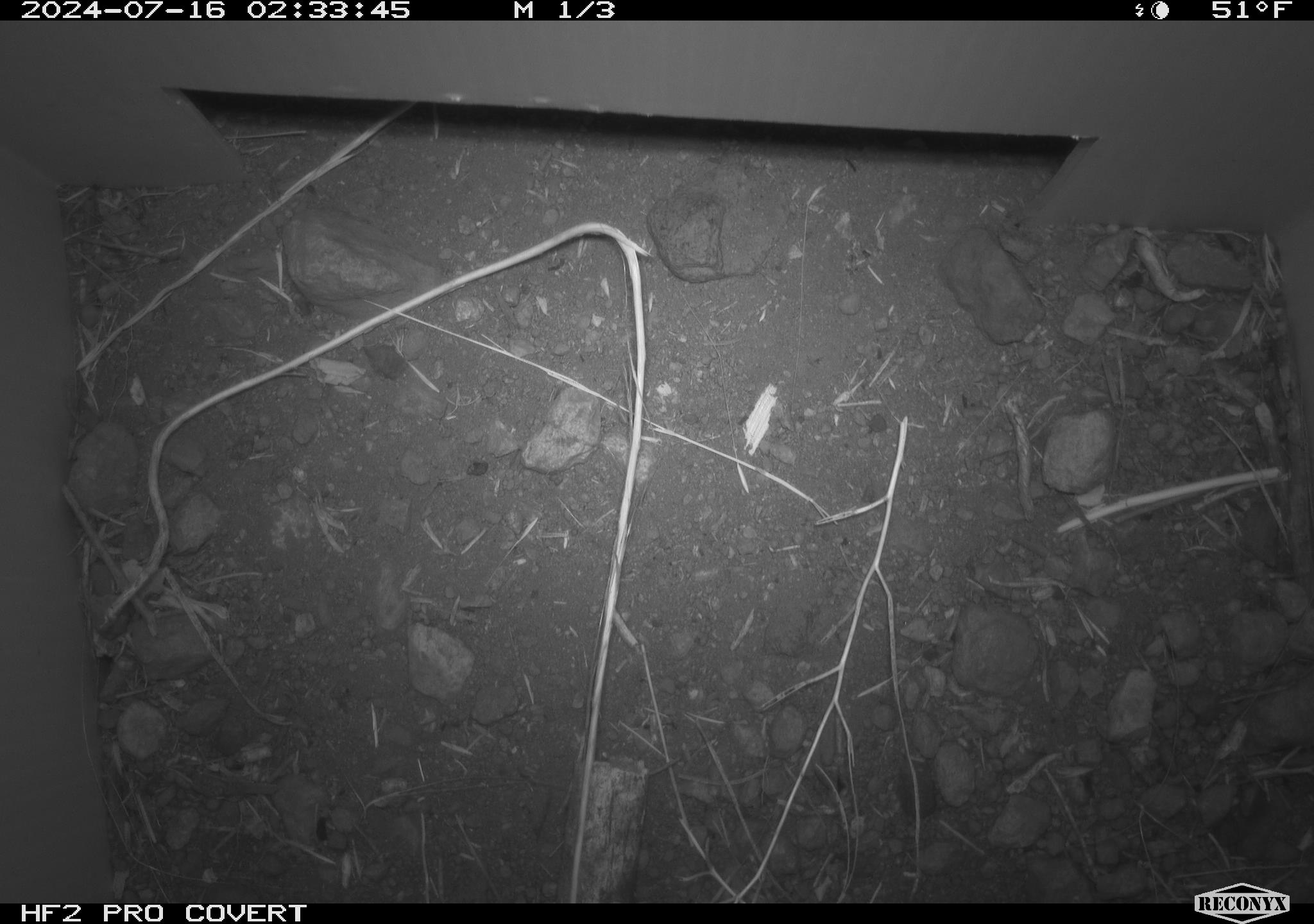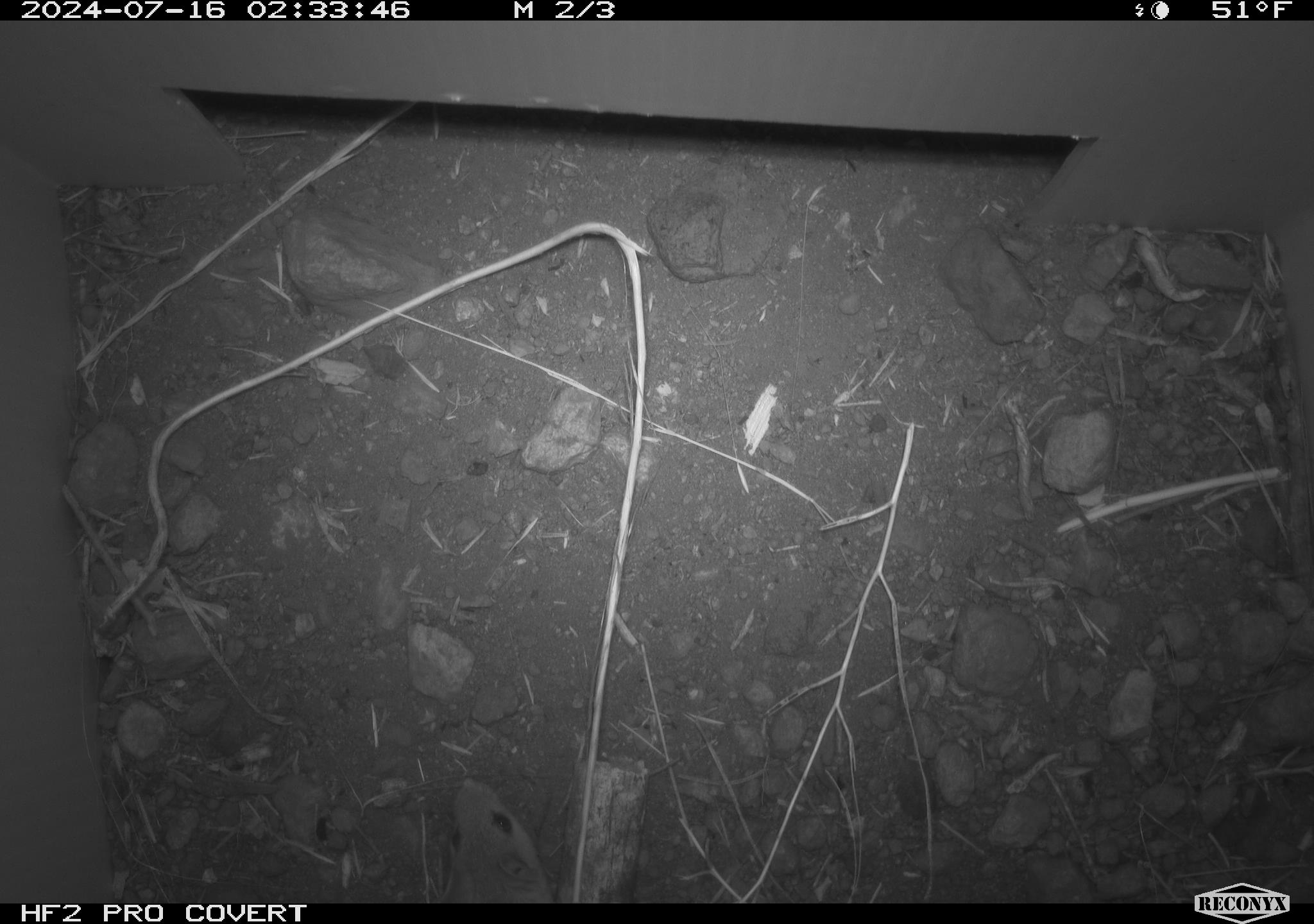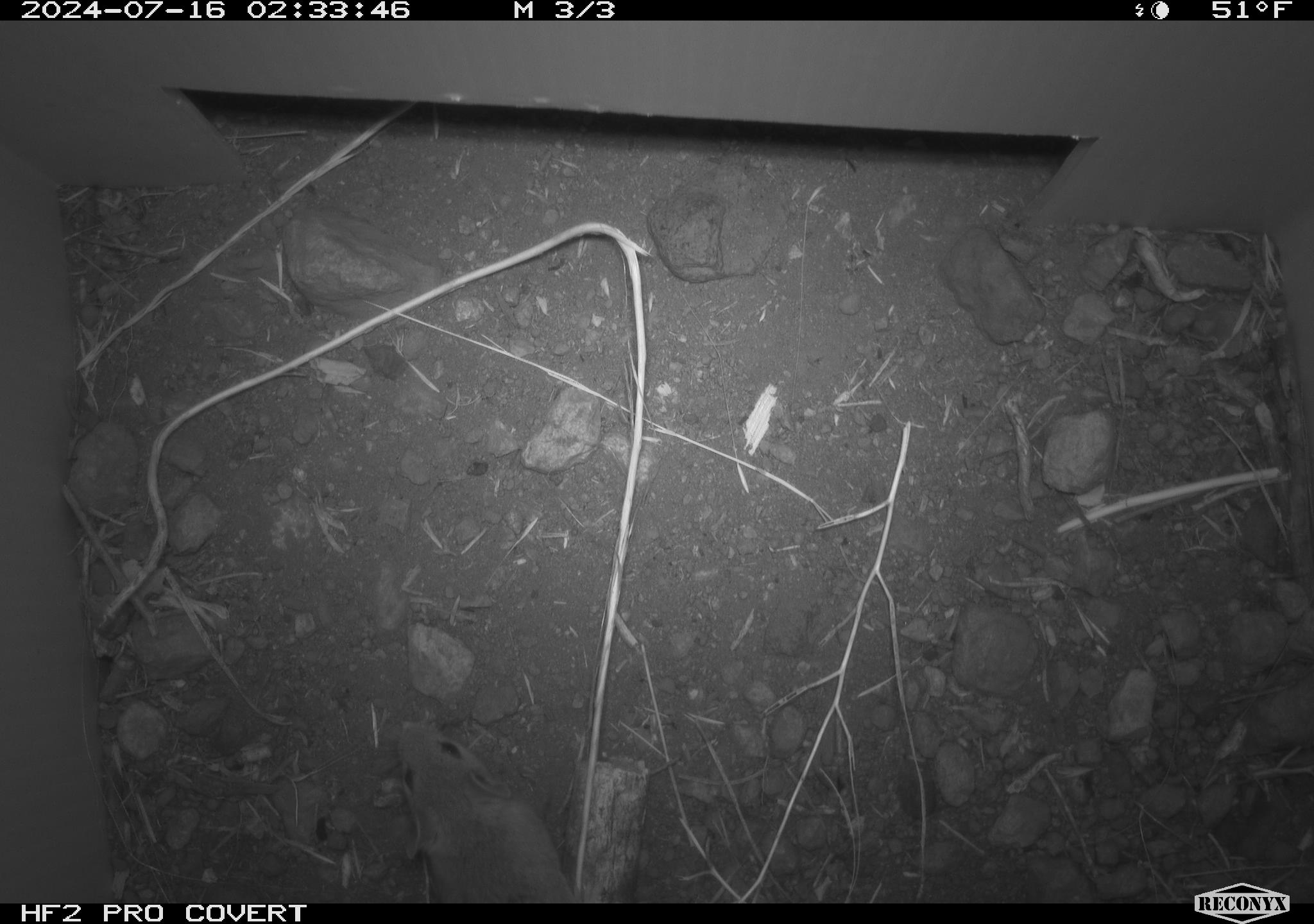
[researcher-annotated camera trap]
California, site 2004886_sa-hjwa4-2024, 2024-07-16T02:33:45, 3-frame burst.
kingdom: Animalia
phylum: Chordata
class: Mammalia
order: Rodentia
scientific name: Rodentia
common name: rodent